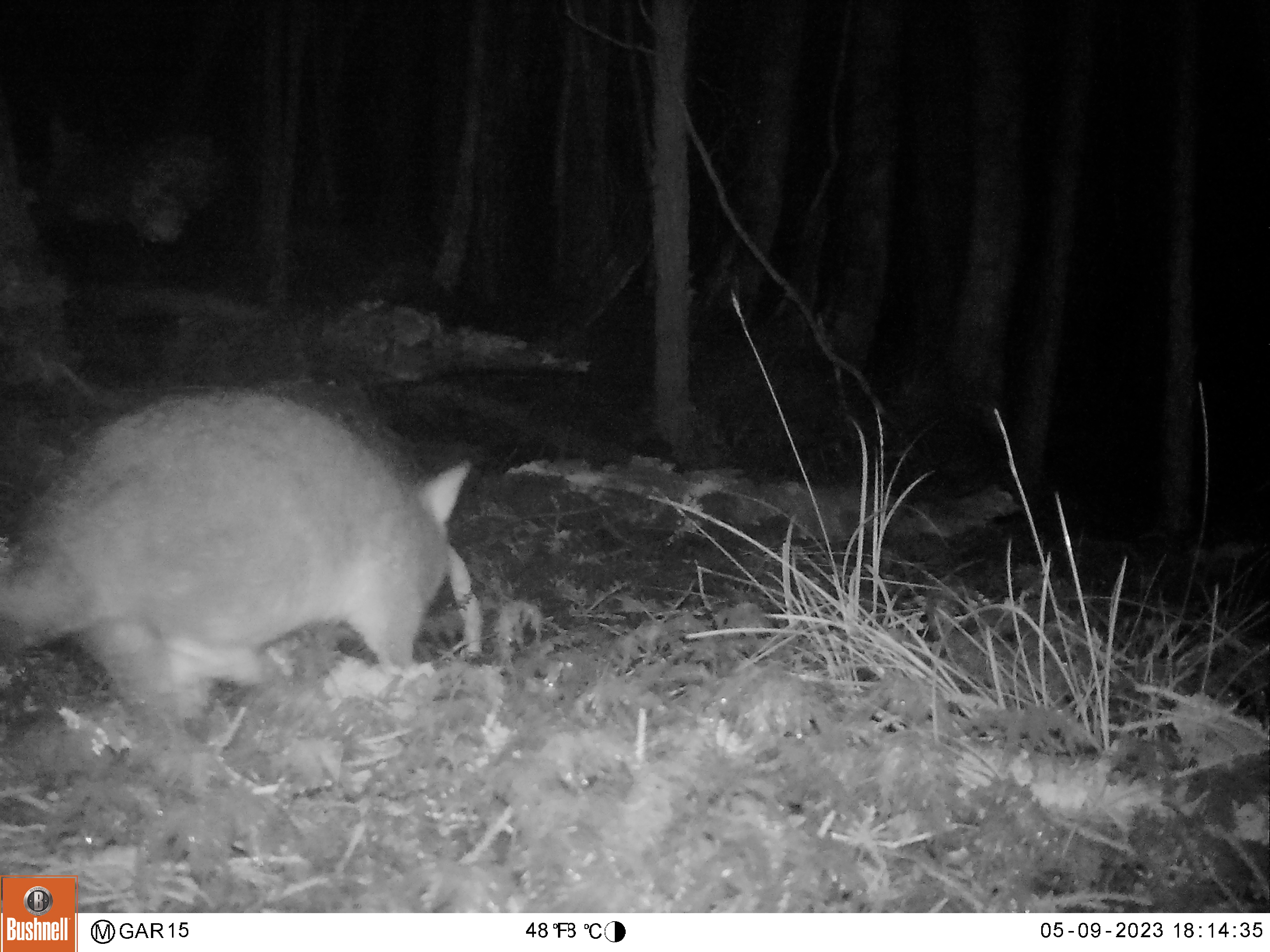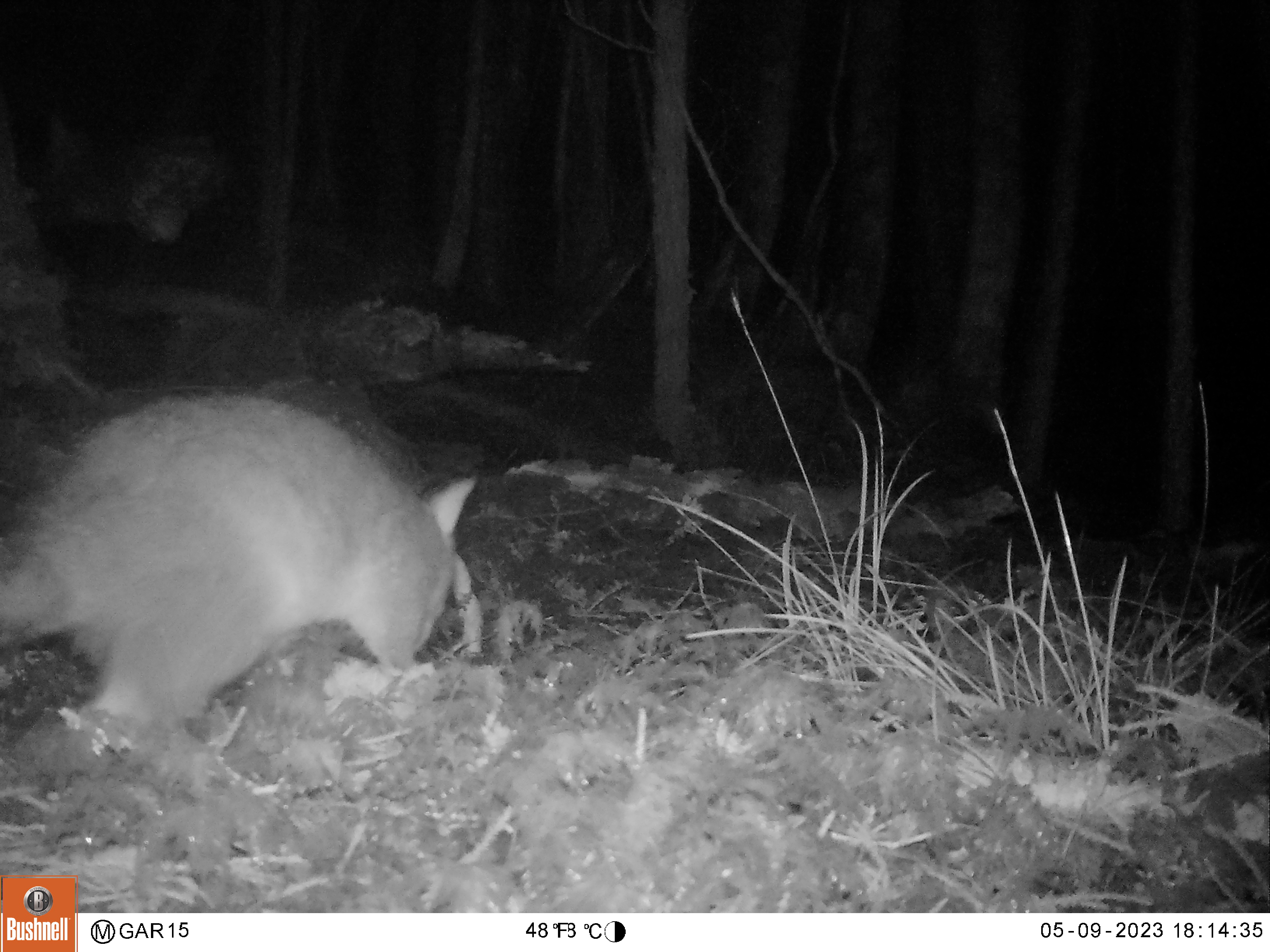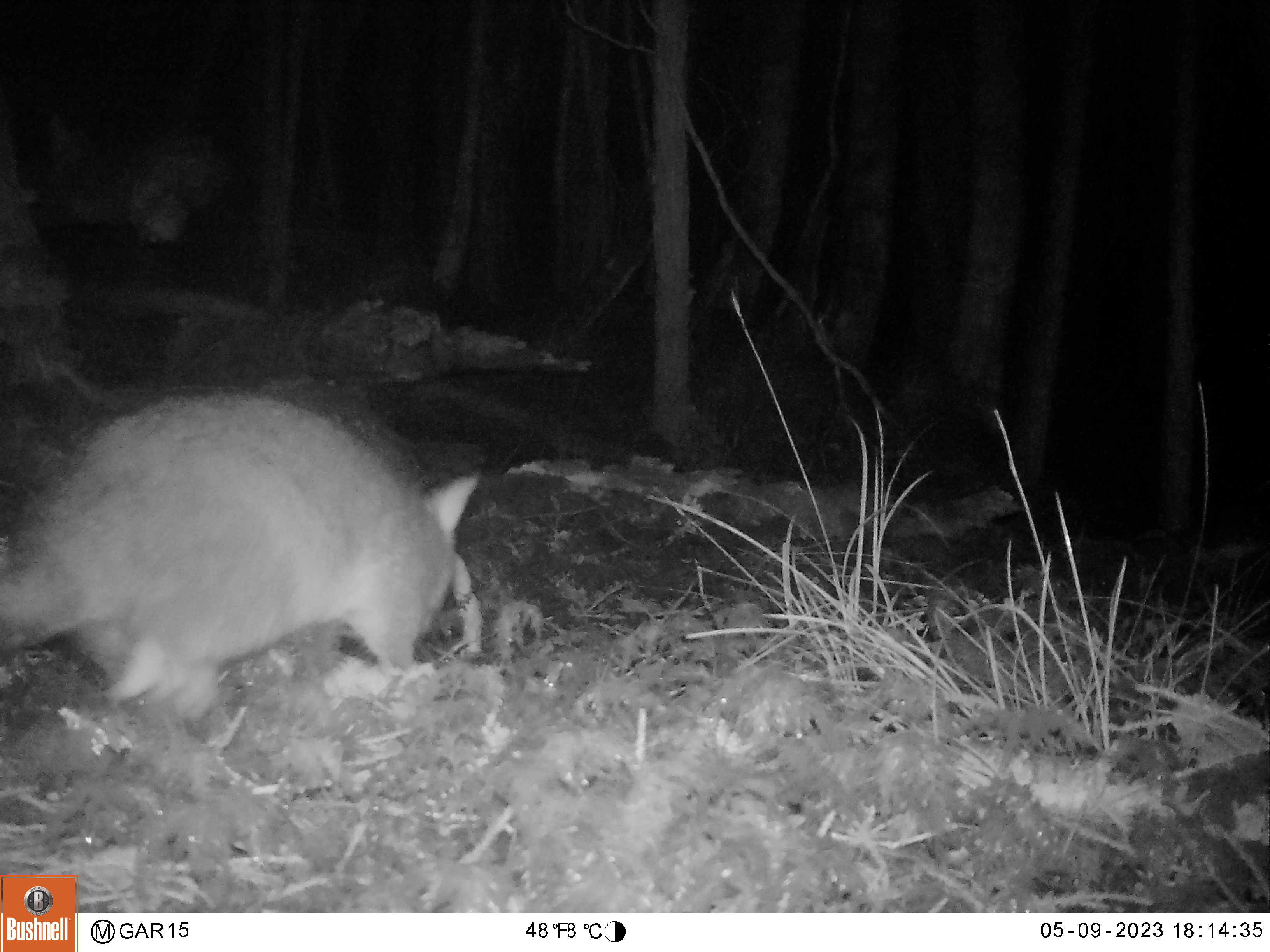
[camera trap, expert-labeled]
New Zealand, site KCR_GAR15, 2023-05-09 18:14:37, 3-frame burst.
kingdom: Animalia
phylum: Chordata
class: Mammalia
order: Diprotodontia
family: Phalangeridae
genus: Trichosurus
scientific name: Trichosurus vulpecula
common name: common brushtail possum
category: possum